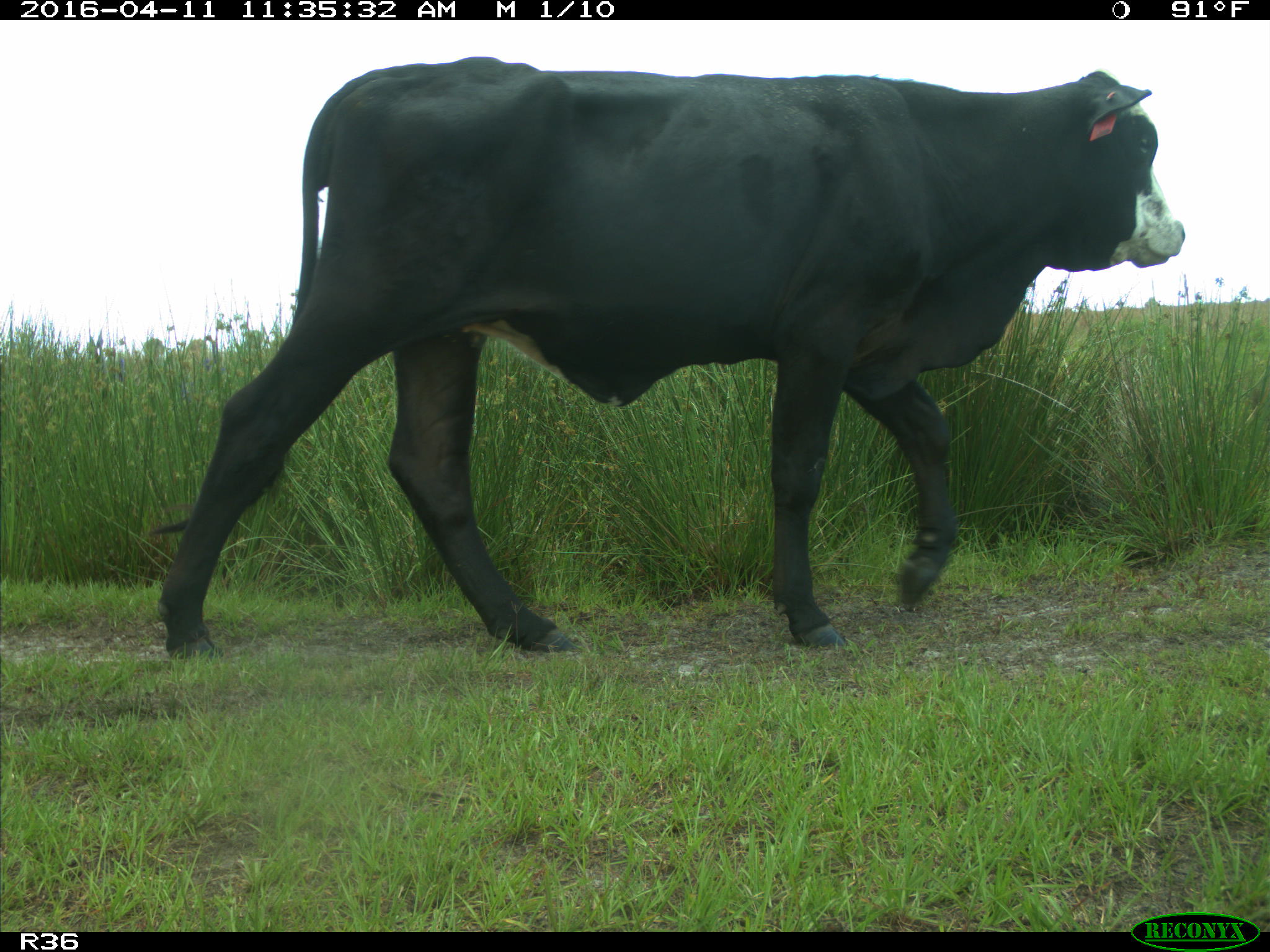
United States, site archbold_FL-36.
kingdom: Animalia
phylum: Chordata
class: Mammalia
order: Artiodactyla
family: Bovidae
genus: Bos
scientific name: Bos taurus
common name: domestic cow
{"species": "Bos taurus (domestic cow)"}